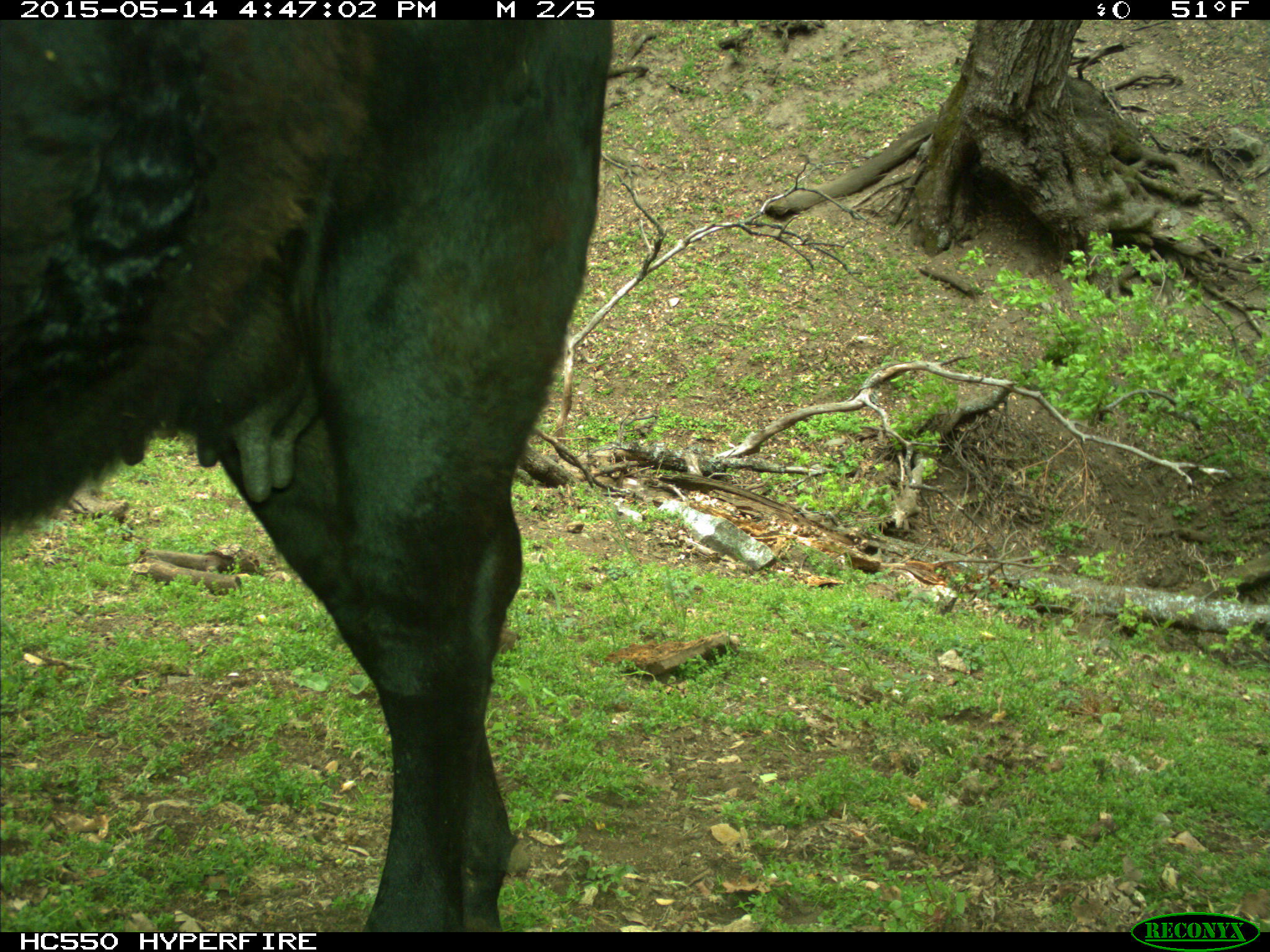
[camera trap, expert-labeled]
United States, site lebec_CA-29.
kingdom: Animalia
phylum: Chordata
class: Mammalia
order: Artiodactyla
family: Bovidae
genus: Bos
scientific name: Bos taurus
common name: domestic cow